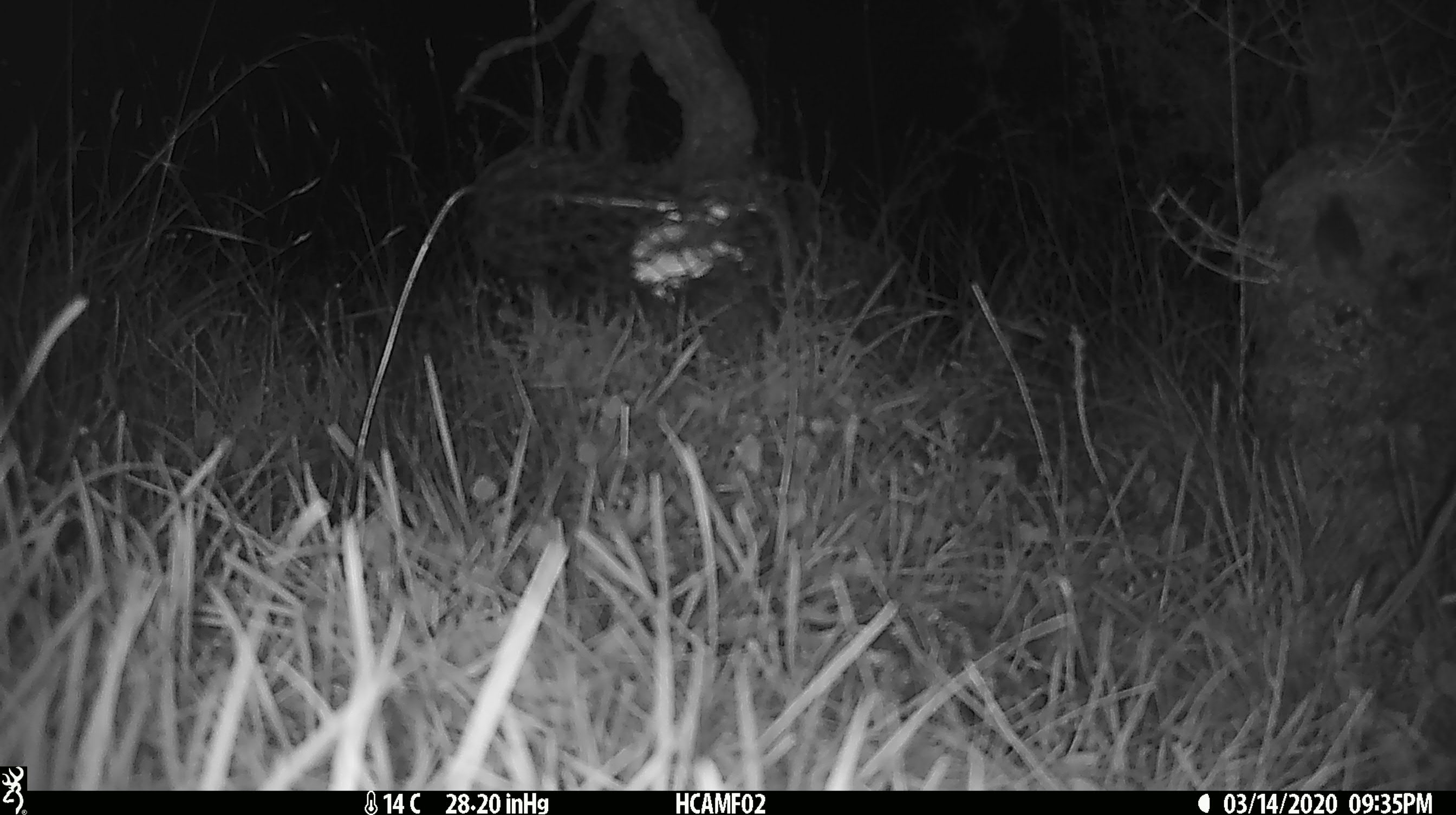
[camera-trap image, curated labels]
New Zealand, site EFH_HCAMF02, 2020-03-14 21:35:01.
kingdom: Animalia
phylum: Chordata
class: Mammalia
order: Rodentia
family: Muridae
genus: Mus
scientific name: Mus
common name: mouse